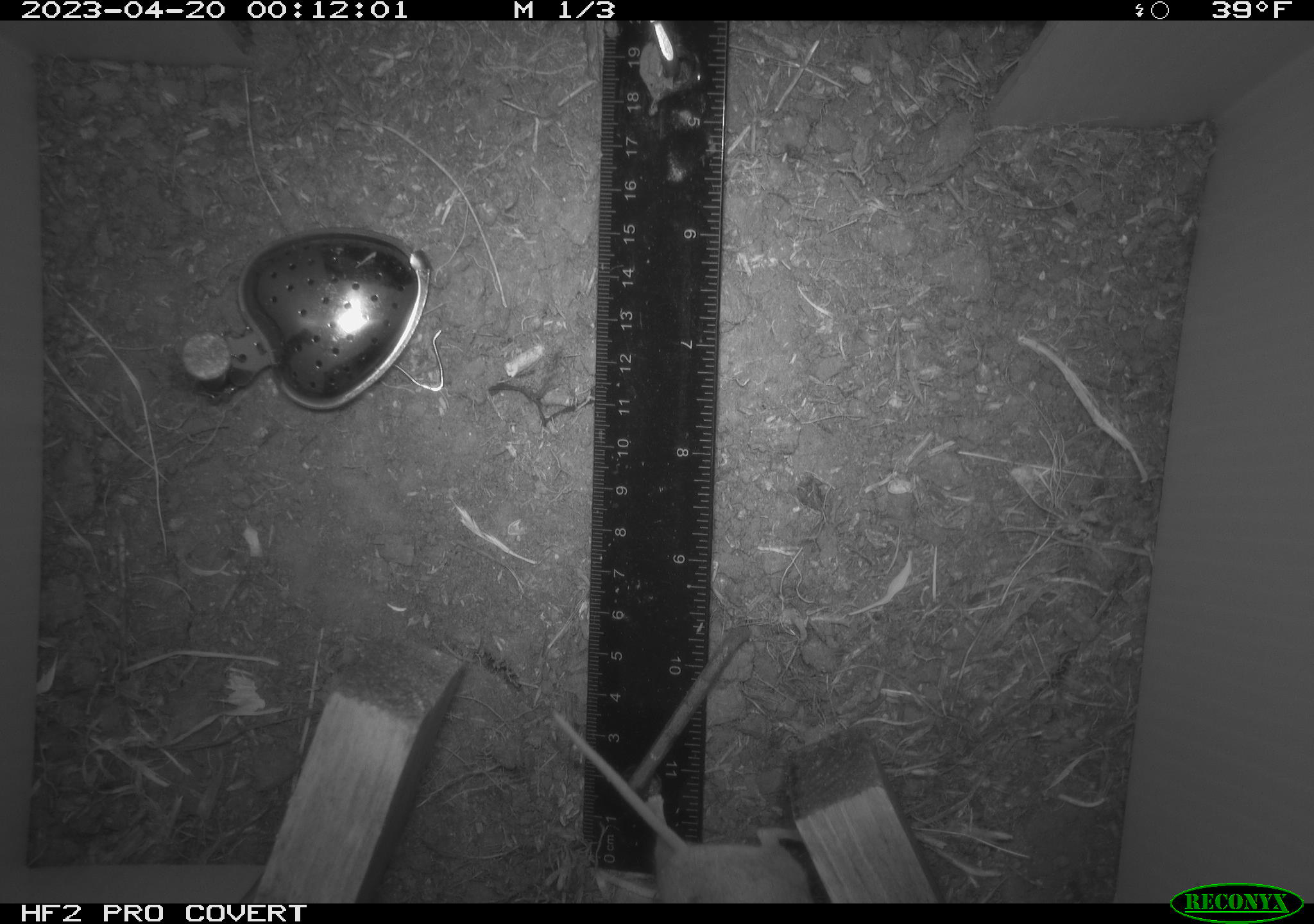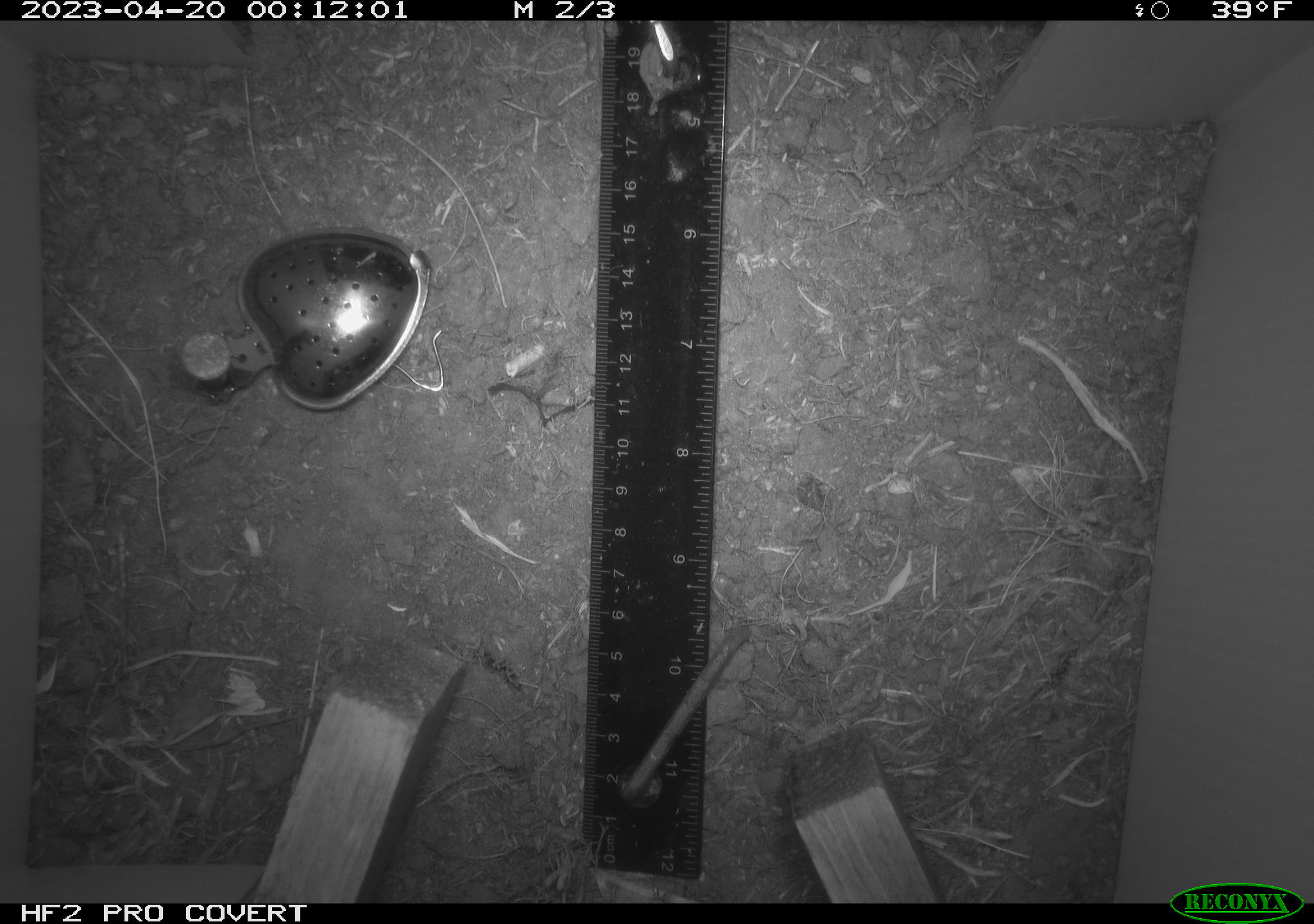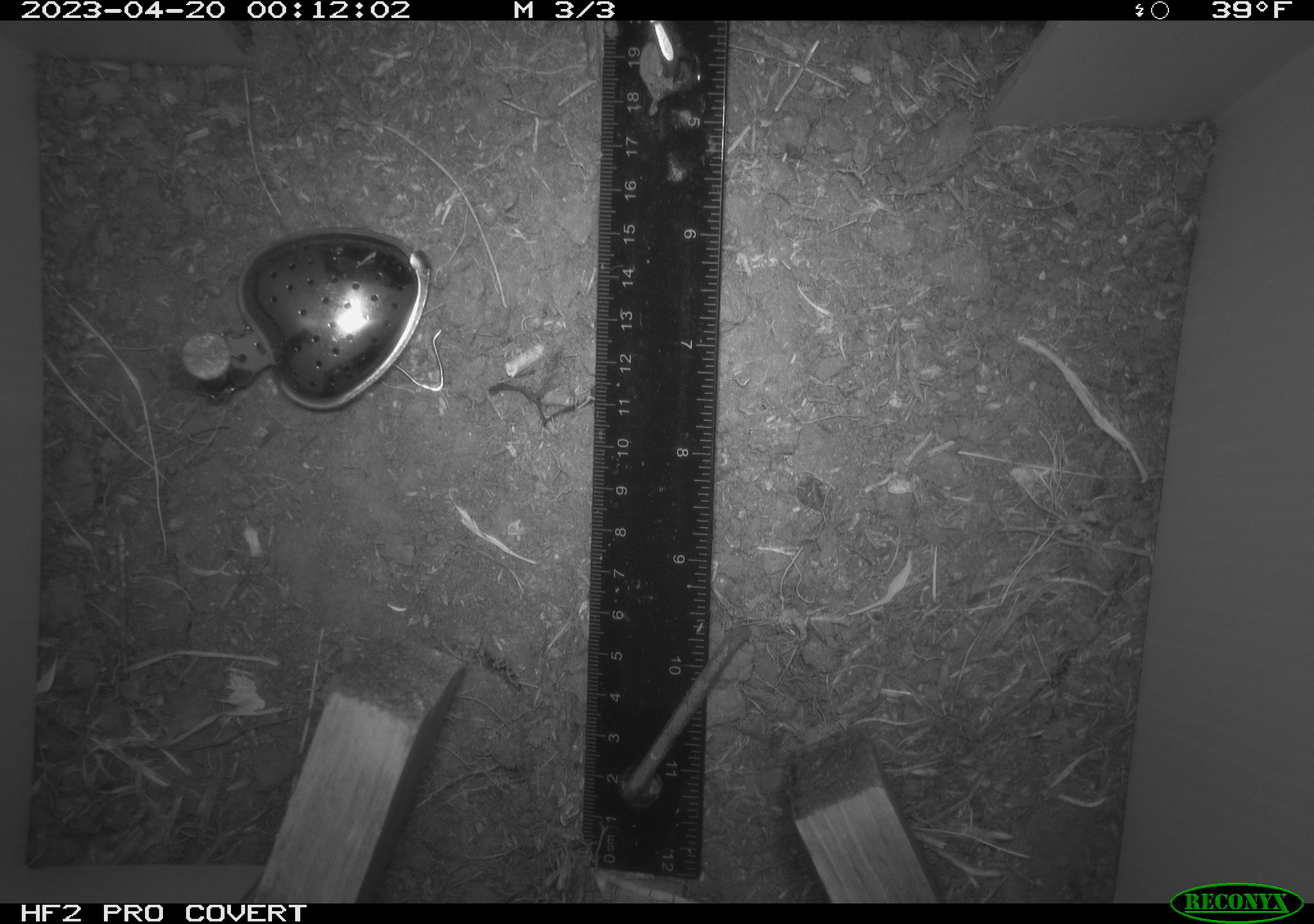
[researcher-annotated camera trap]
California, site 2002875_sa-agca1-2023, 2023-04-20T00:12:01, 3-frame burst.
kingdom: Animalia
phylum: Chordata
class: Mammalia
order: Rodentia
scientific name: Rodentia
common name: mouse species